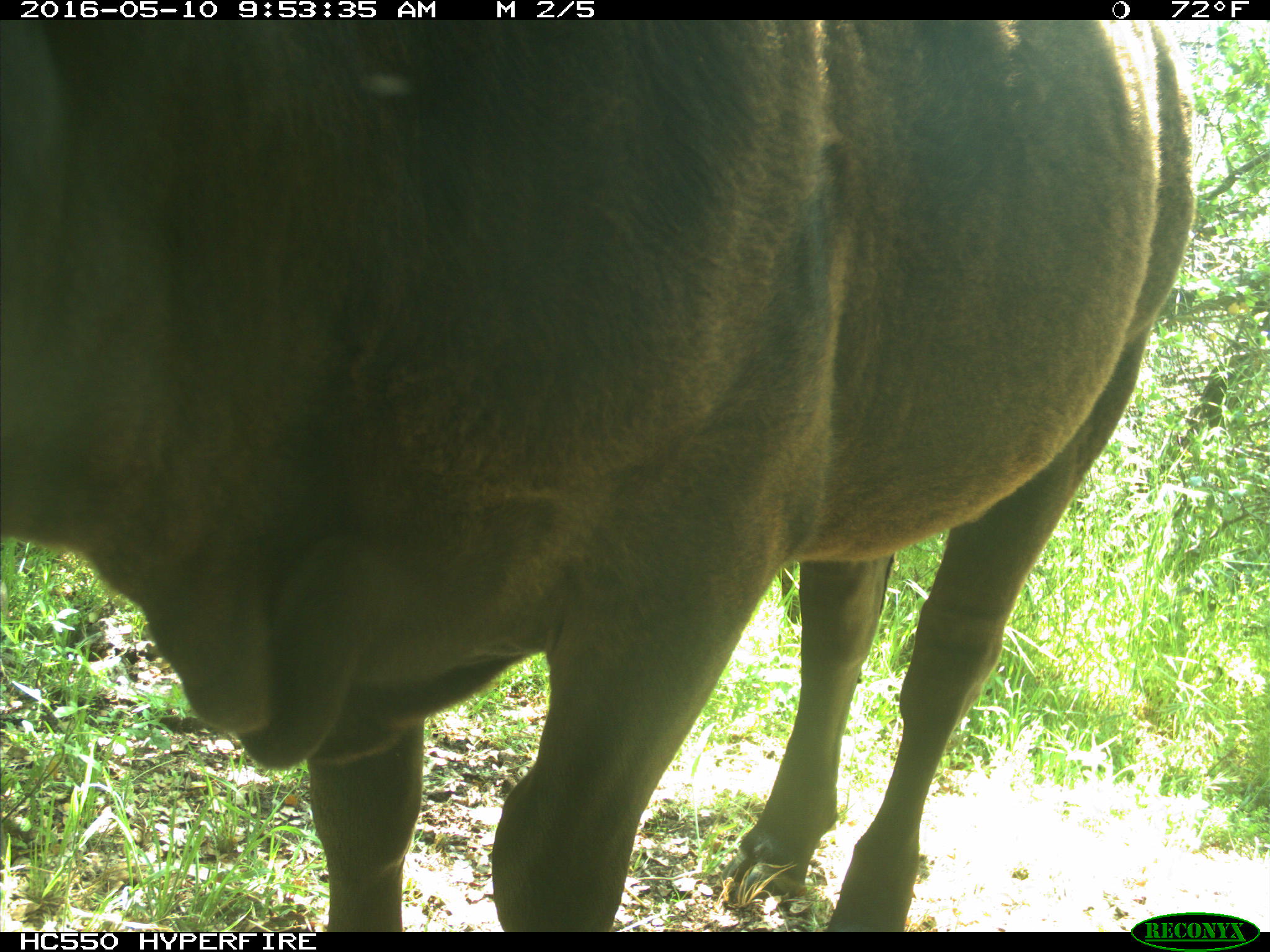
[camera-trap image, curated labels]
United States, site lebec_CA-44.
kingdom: Animalia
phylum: Chordata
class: Mammalia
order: Artiodactyla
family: Bovidae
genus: Bos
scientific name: Bos taurus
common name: domestic cow